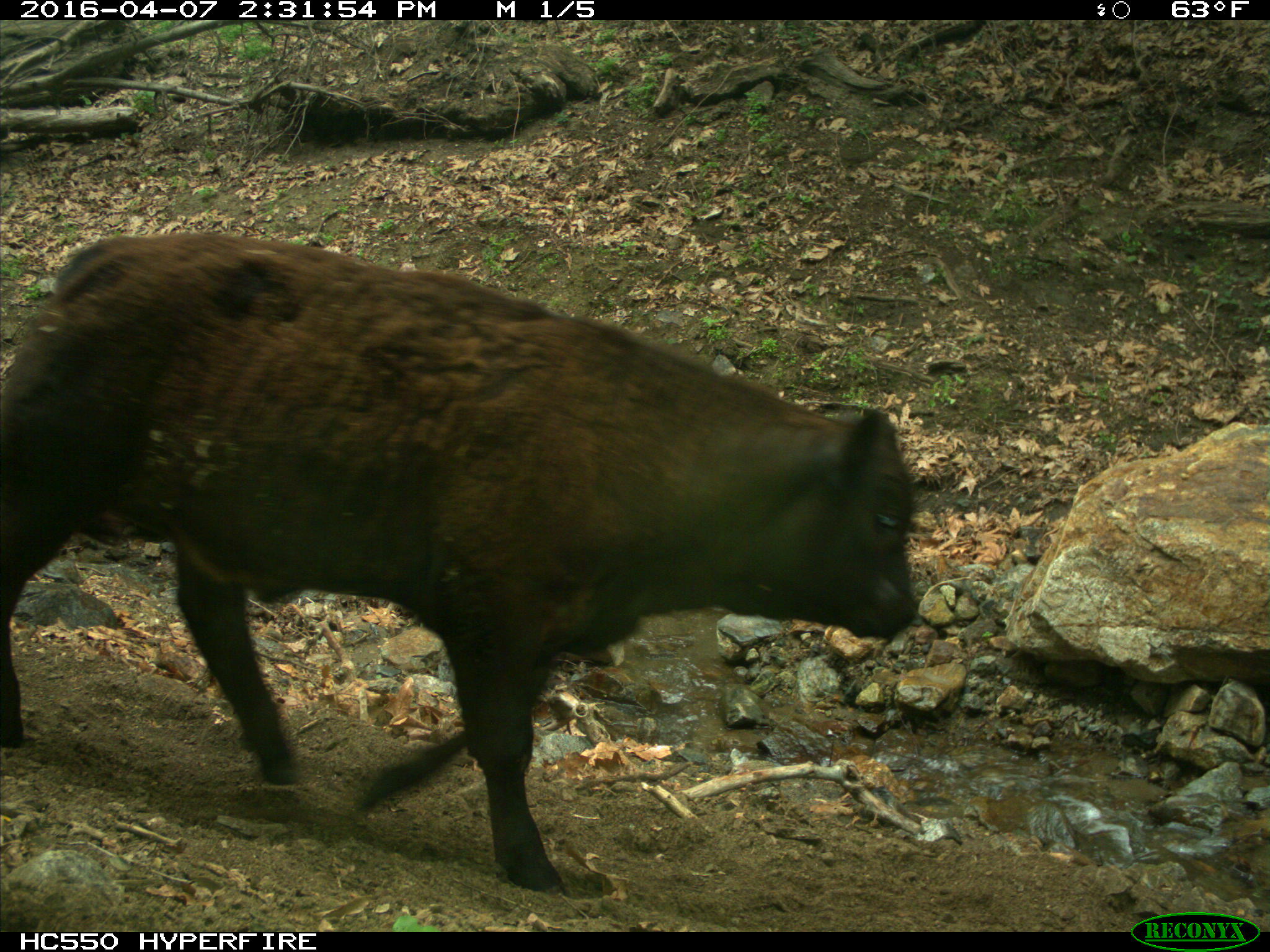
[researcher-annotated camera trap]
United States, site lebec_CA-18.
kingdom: Animalia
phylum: Chordata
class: Mammalia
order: Artiodactyla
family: Bovidae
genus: Bos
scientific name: Bos taurus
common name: domestic cow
Bos taurus (domestic cow).